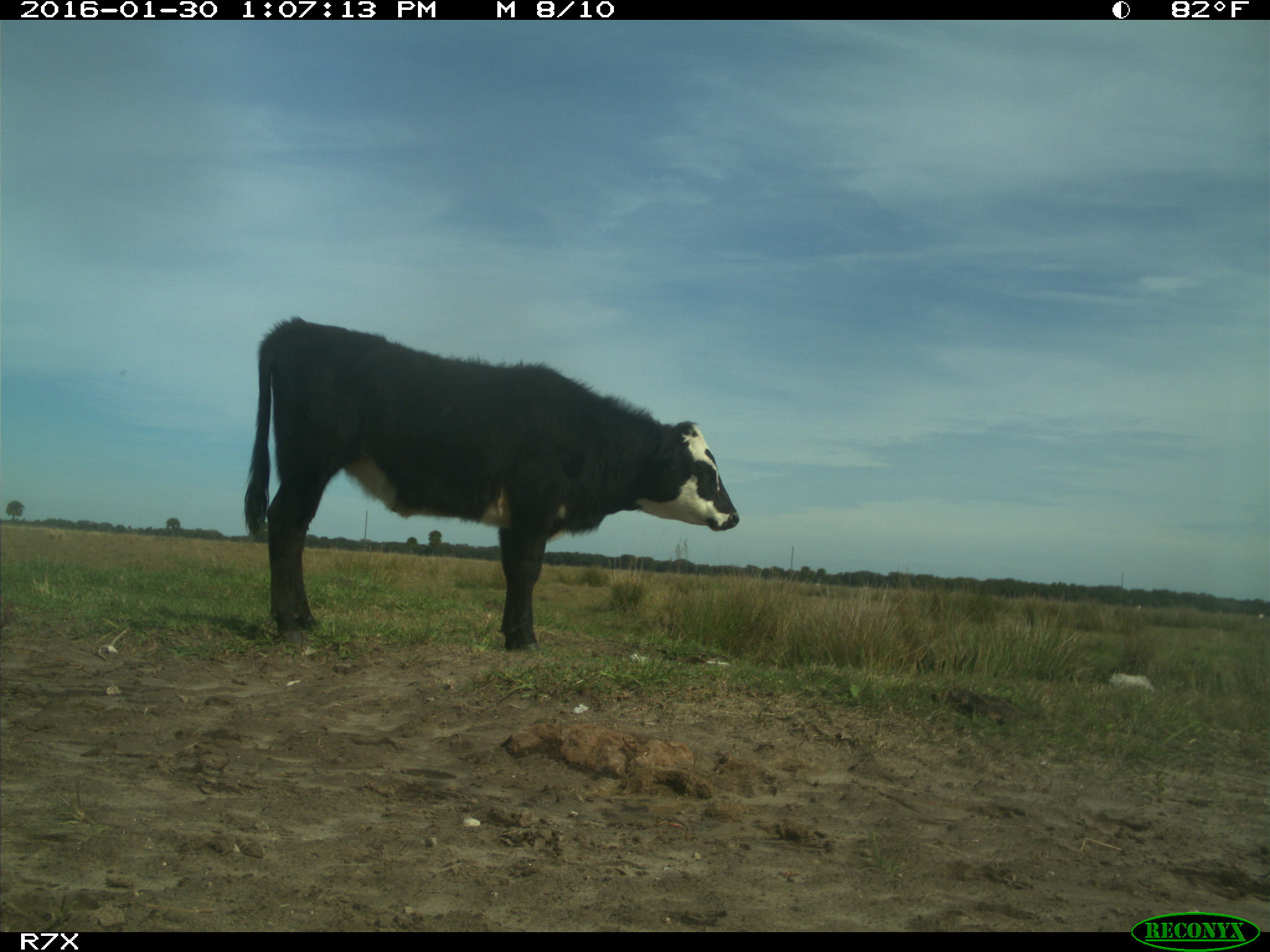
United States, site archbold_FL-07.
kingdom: Animalia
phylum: Chordata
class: Mammalia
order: Artiodactyla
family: Bovidae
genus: Bos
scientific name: Bos taurus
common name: domestic cow